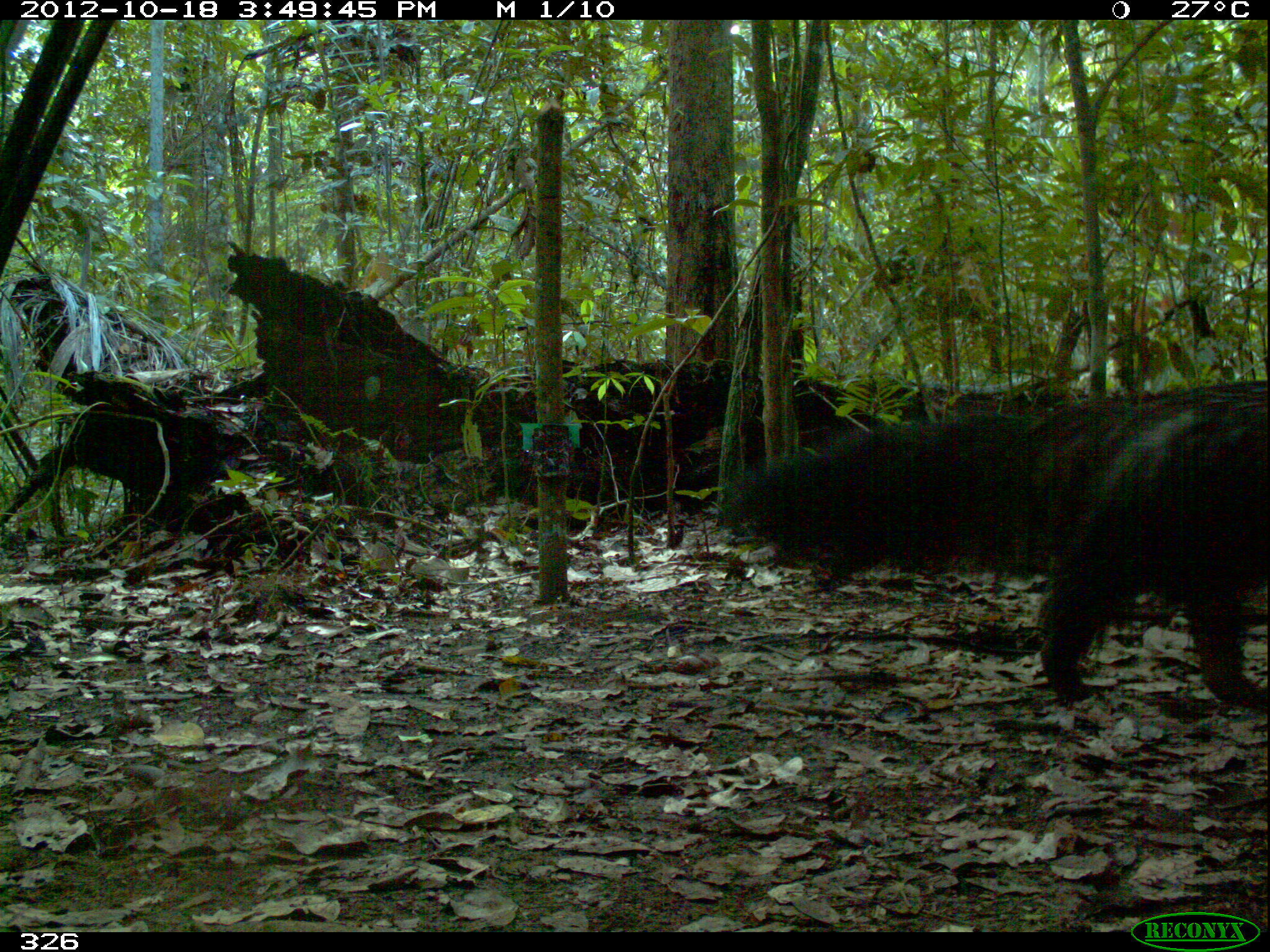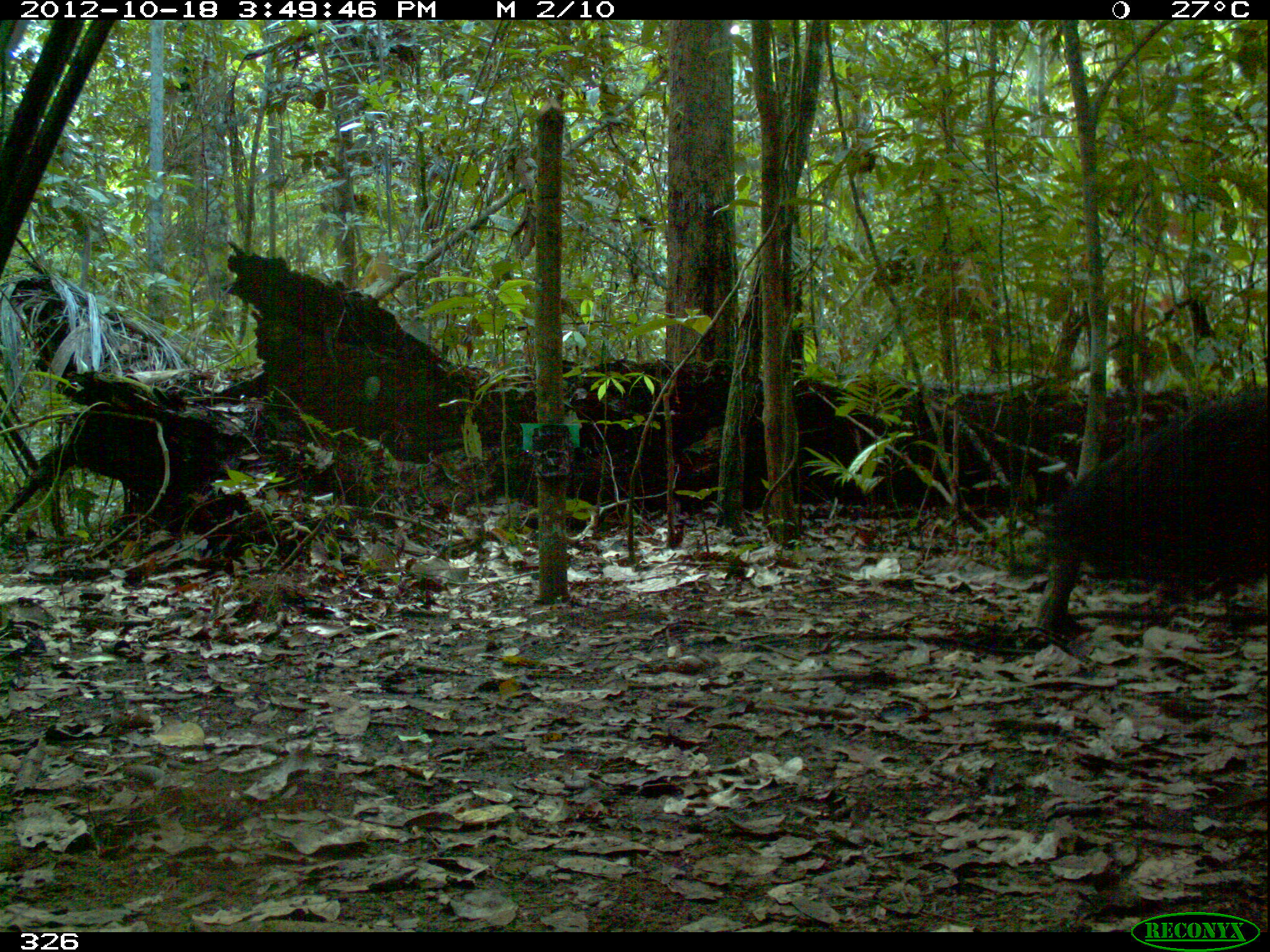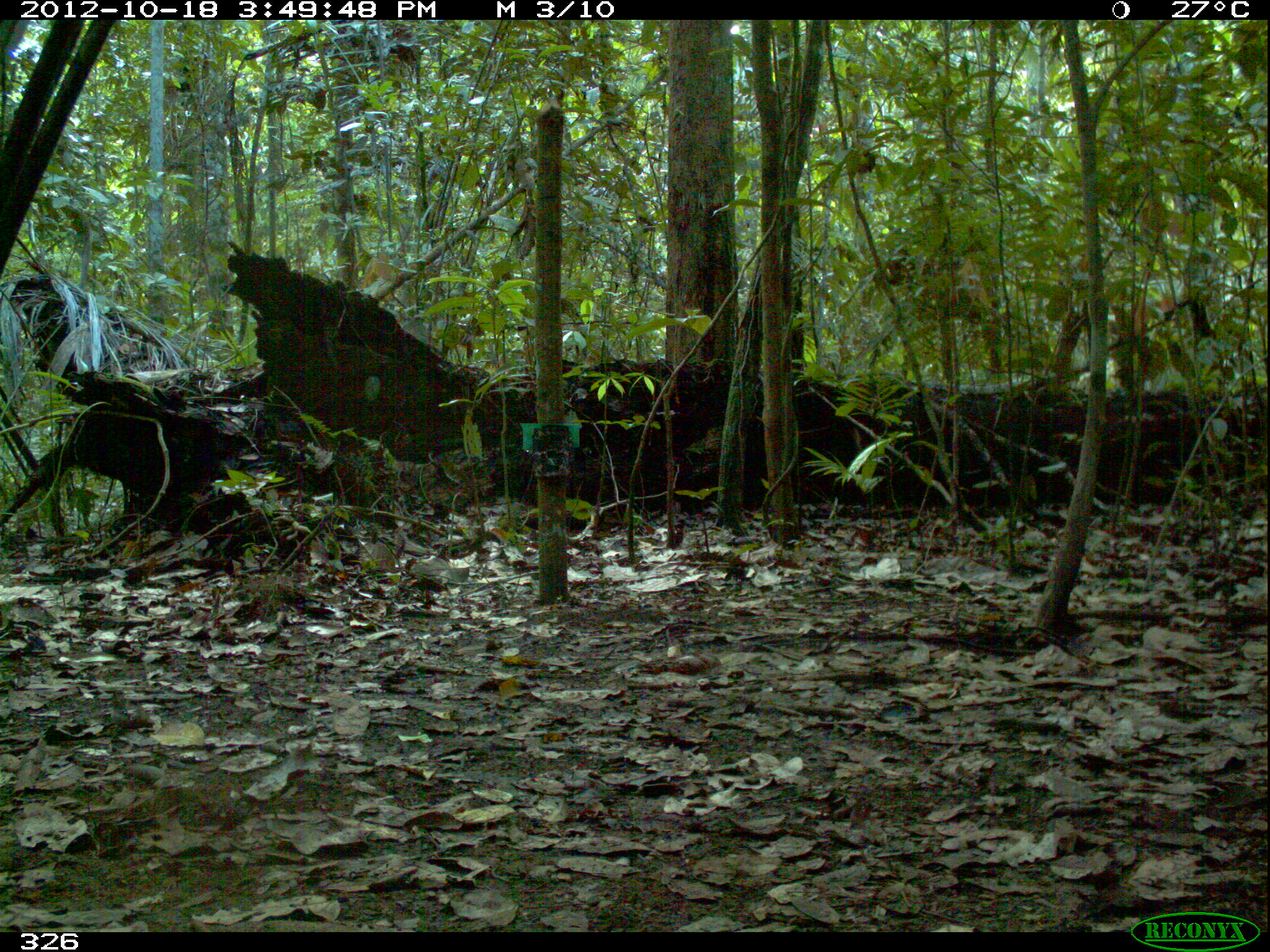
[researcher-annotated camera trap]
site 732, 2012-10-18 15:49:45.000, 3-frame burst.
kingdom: Animalia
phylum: Chordata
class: Mammalia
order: Pilosa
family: Myrmecophagidae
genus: Myrmecophaga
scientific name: Myrmecophaga tridactyla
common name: giant anteater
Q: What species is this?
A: Myrmecophaga tridactyla (giant anteater).